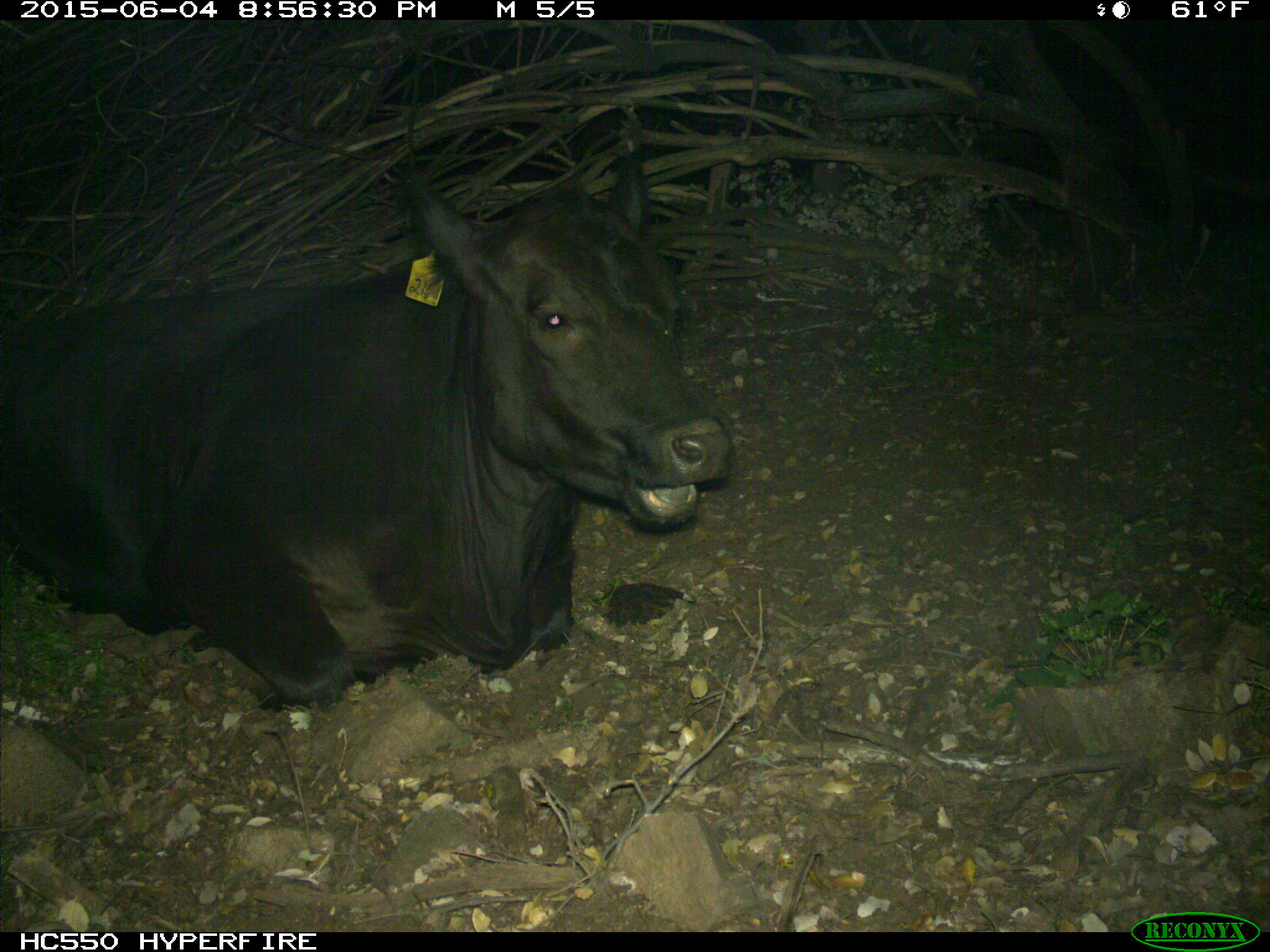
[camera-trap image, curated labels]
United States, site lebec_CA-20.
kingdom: Animalia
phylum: Chordata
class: Mammalia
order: Artiodactyla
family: Bovidae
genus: Bos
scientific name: Bos taurus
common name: domestic cow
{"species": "Bos taurus (domestic cow)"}